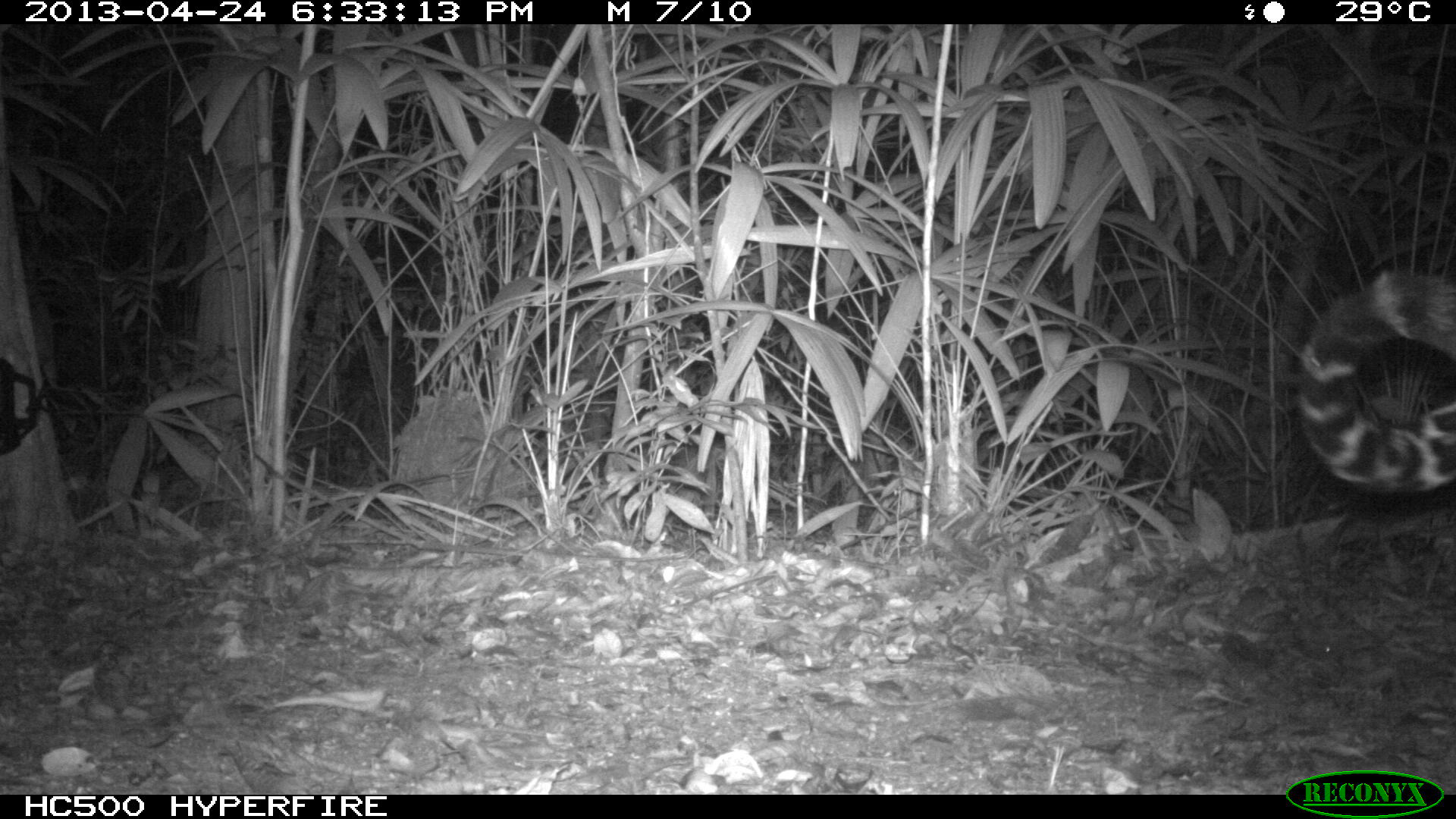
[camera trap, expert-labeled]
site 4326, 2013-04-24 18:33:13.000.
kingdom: Animalia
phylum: Chordata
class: Mammalia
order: Carnivora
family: Felidae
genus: Panthera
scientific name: Panthera onca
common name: jaguar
Panthera onca (jaguar), count 1, sex male.